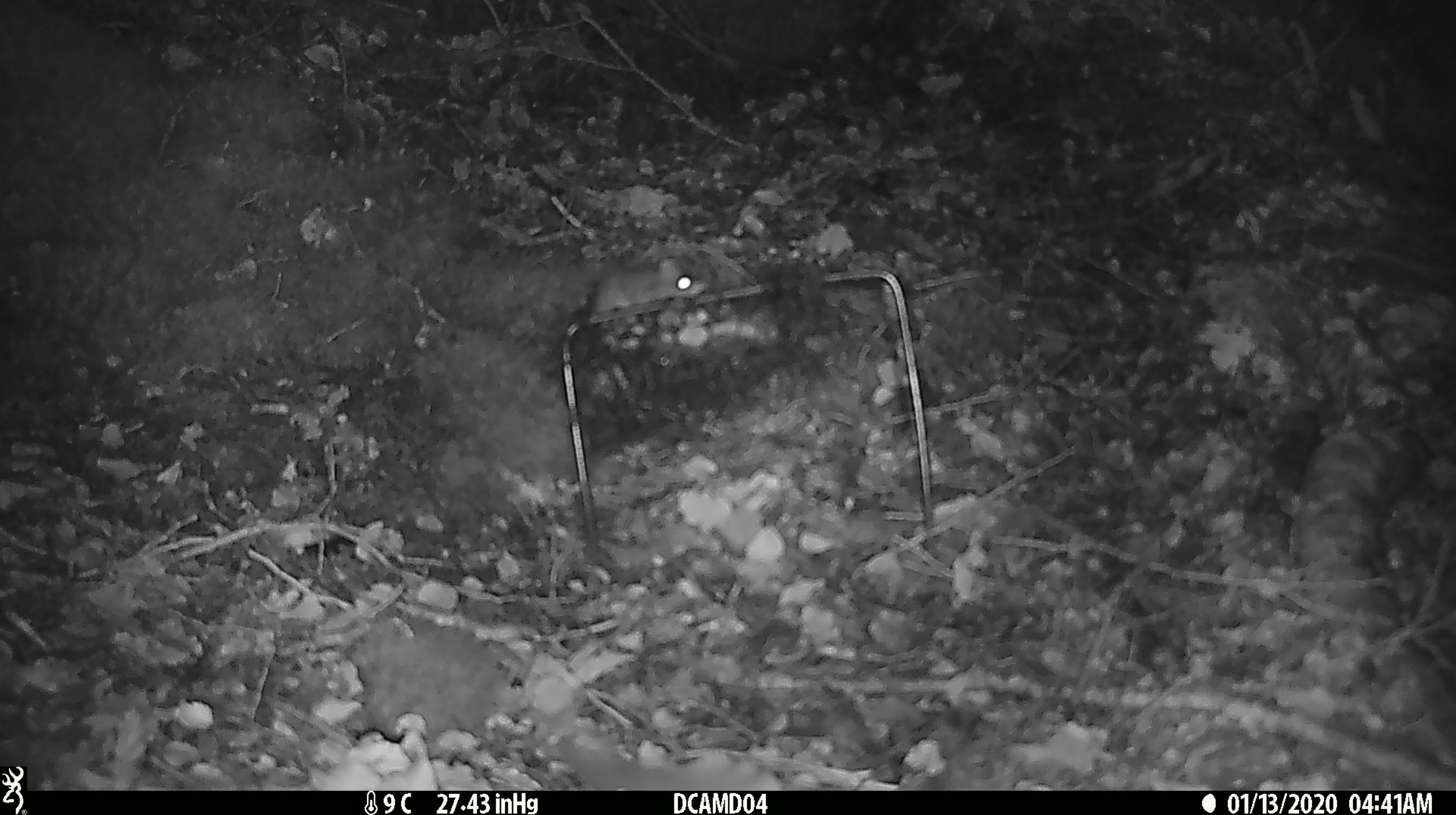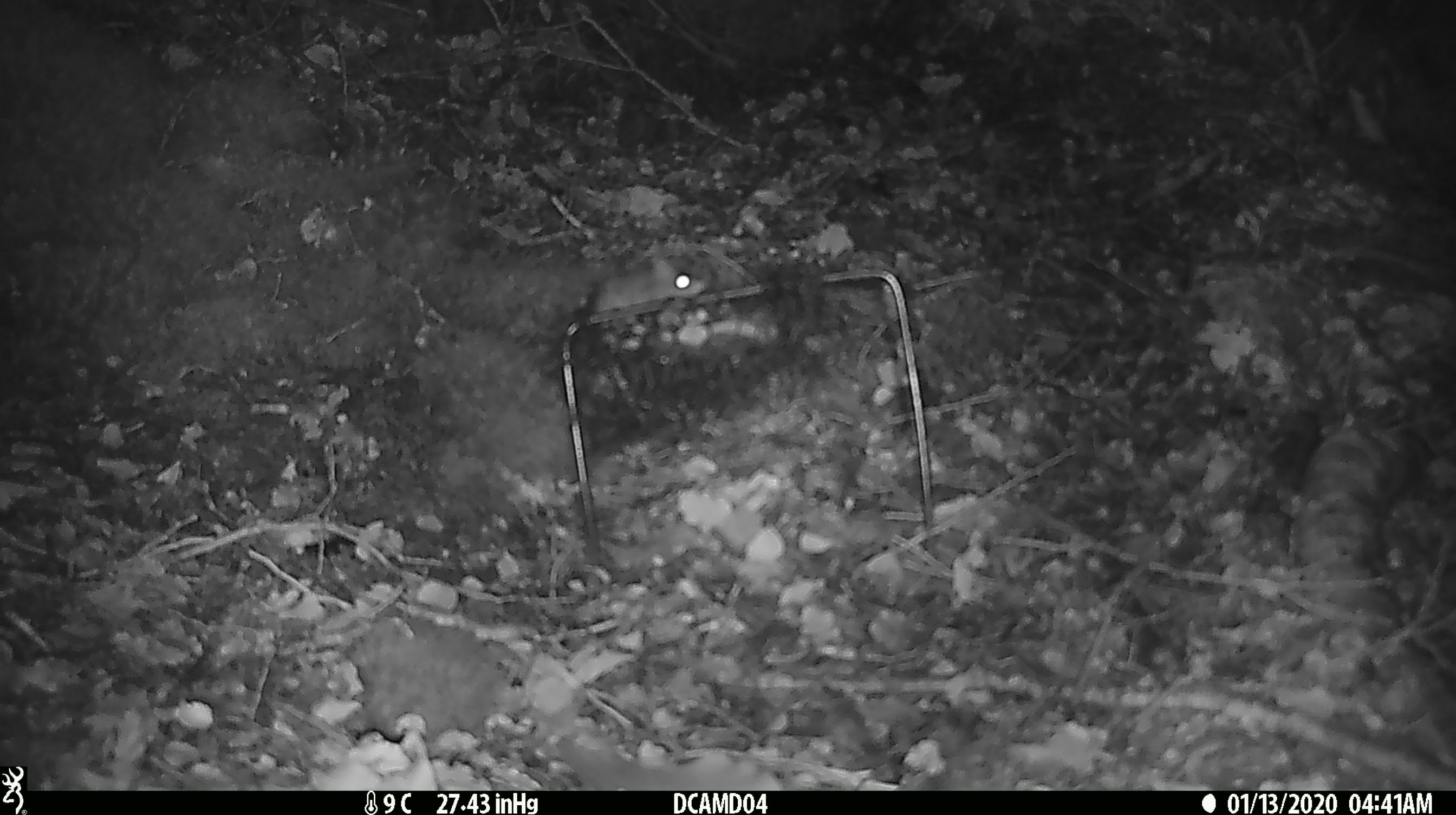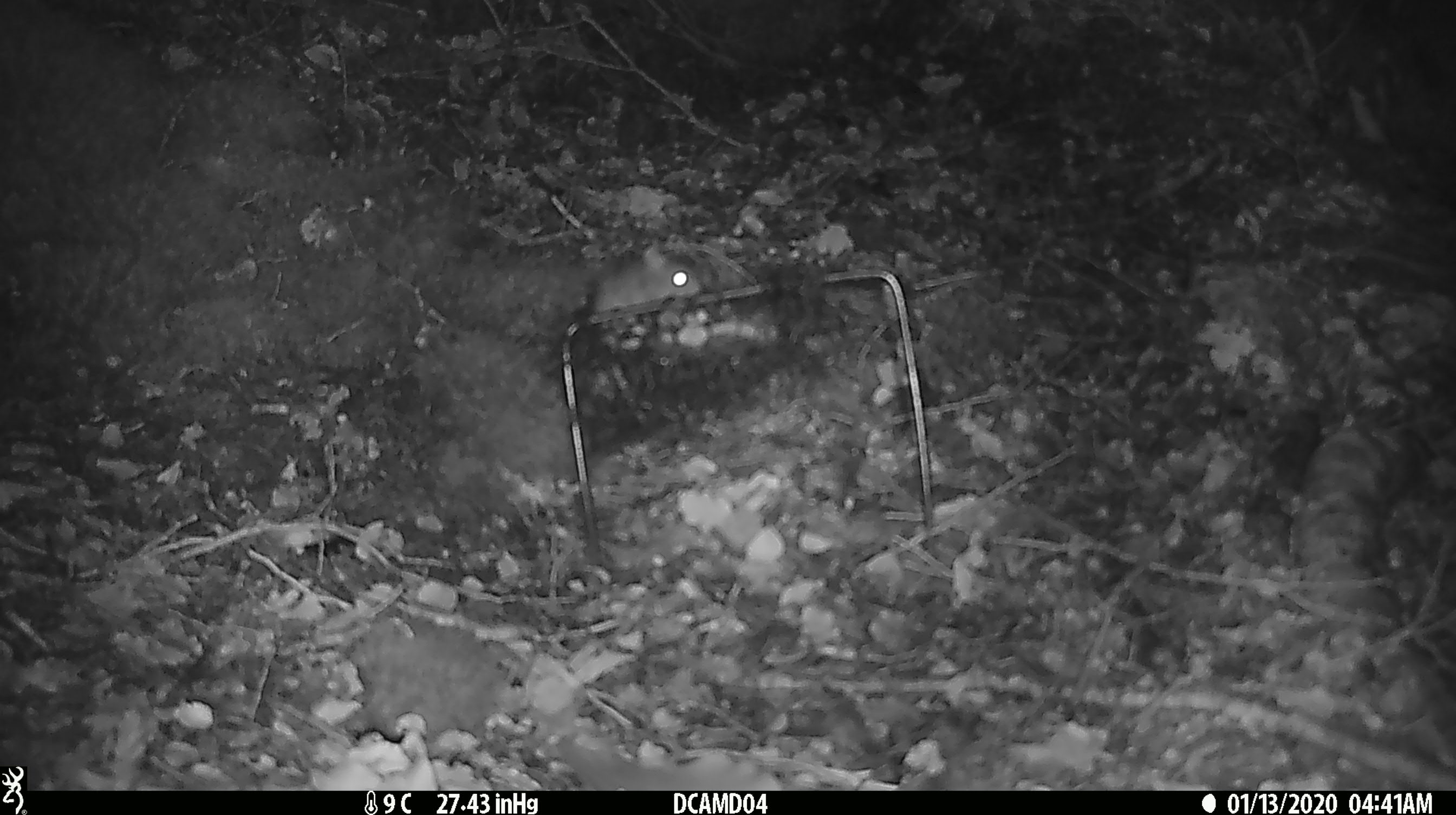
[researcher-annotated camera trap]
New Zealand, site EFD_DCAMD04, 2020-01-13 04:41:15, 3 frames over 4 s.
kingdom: Animalia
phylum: Chordata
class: Mammalia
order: Rodentia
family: Muridae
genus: Mus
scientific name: Mus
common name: mouse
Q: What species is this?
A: Mouse (Mus).